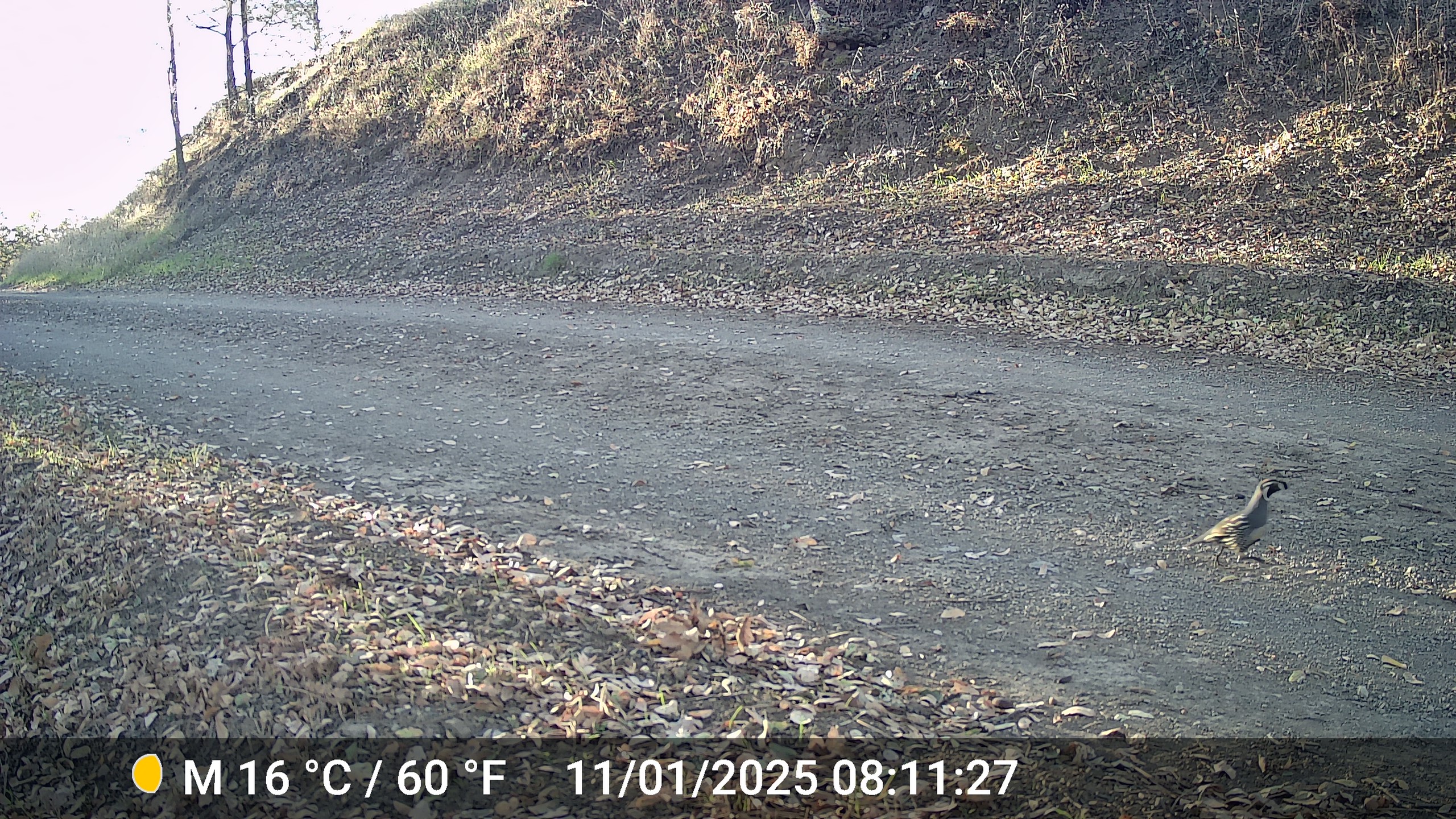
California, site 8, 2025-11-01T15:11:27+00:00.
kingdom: Animalia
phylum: Chordata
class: Aves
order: Galliformes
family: Odontophoridae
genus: Callipepla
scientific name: Callipepla californica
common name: california quail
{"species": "california quail (Callipepla californica)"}